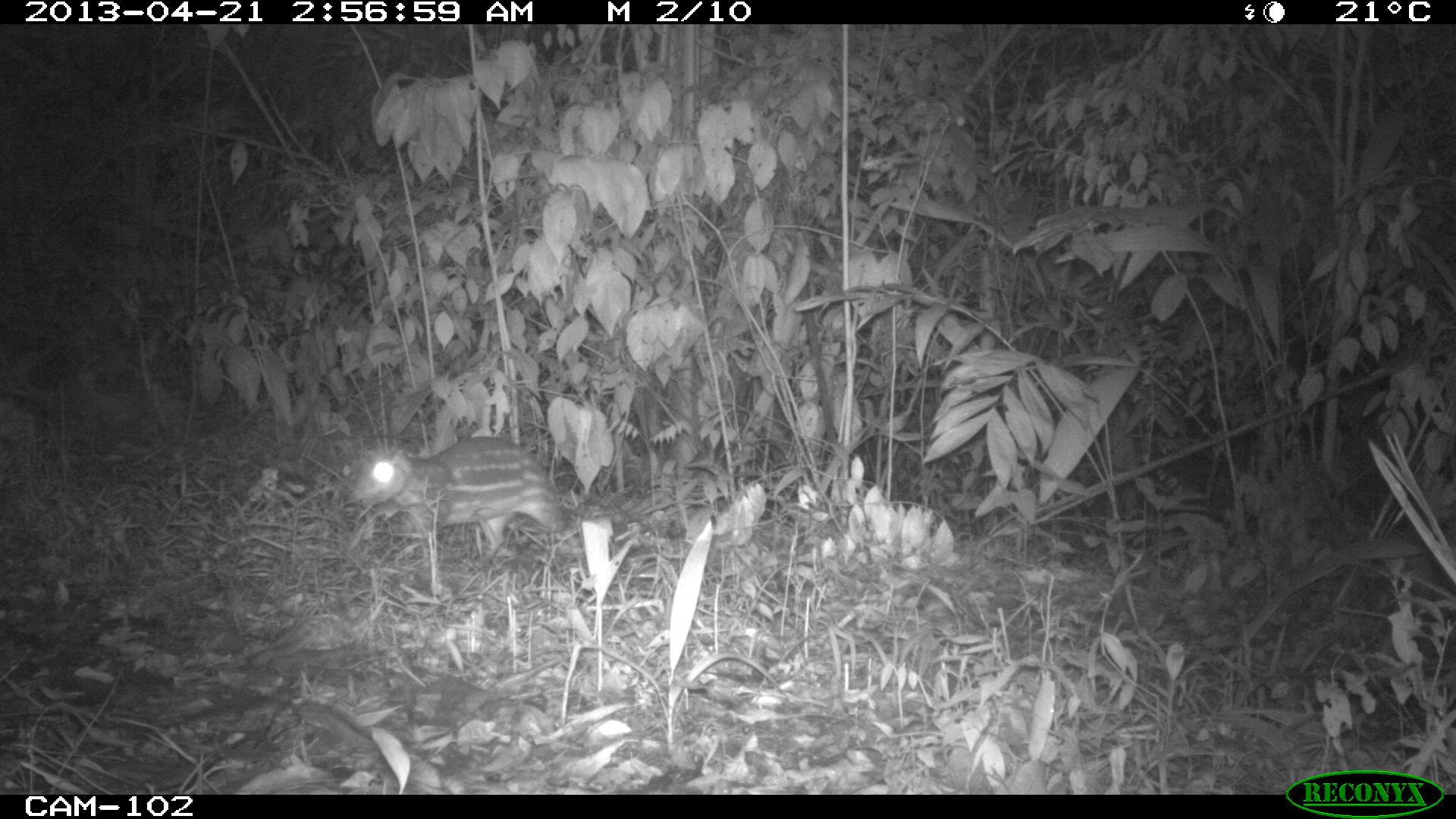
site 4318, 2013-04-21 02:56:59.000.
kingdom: Animalia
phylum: Chordata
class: Mammalia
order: Rodentia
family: Cuniculidae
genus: Cuniculus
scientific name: Cuniculus paca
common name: lowland paca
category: agouti paca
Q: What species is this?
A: Agouti paca (lowland paca) (Cuniculus paca).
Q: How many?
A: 1.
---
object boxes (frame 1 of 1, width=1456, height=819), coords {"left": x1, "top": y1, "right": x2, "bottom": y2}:
agouti paca: {"left": 354, "top": 435, "right": 583, "bottom": 575}